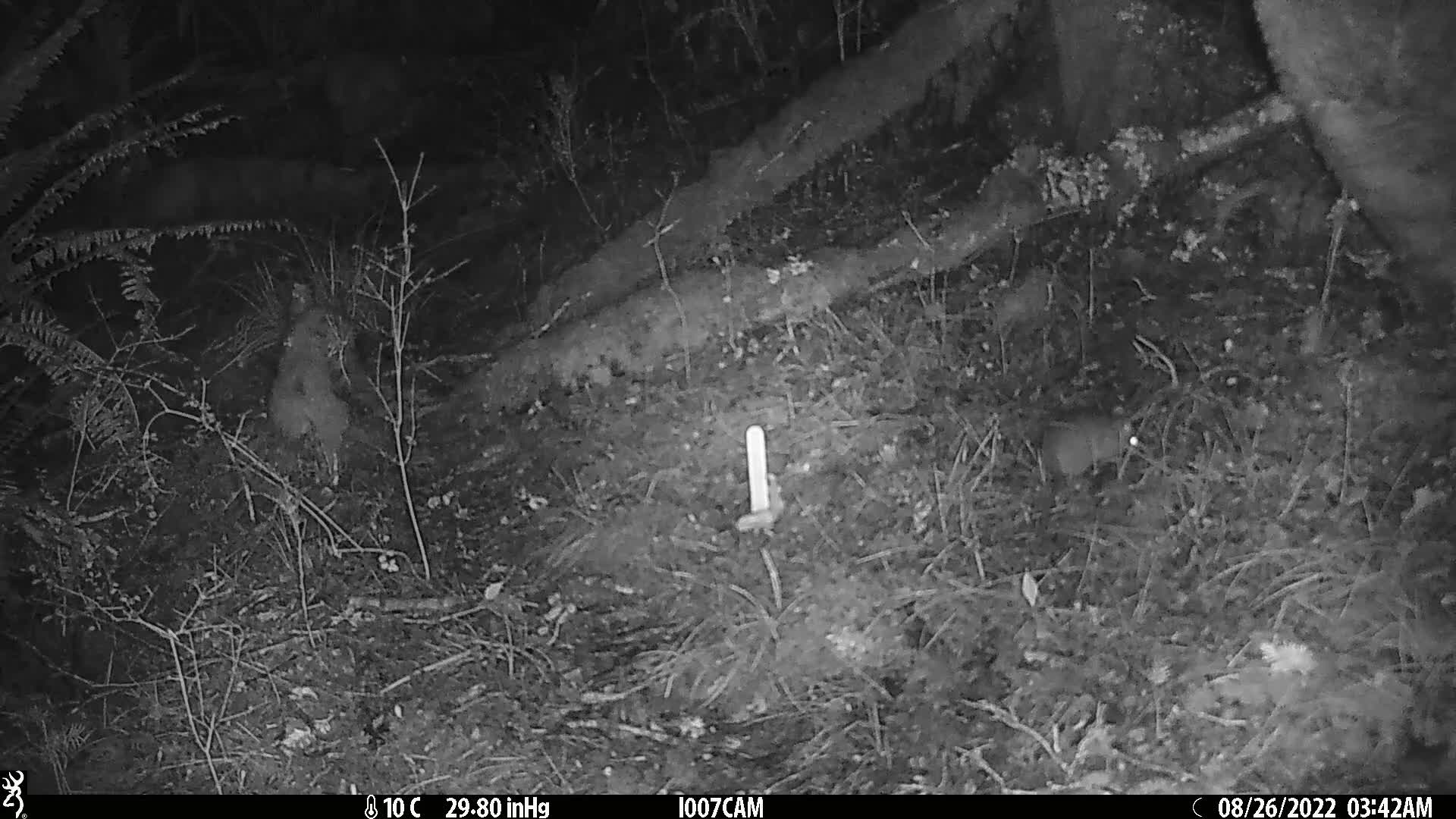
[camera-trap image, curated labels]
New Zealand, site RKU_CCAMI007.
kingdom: Animalia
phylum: Chordata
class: Mammalia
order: Rodentia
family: Muridae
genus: Rattus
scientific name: Rattus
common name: rat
Rat (Rattus).